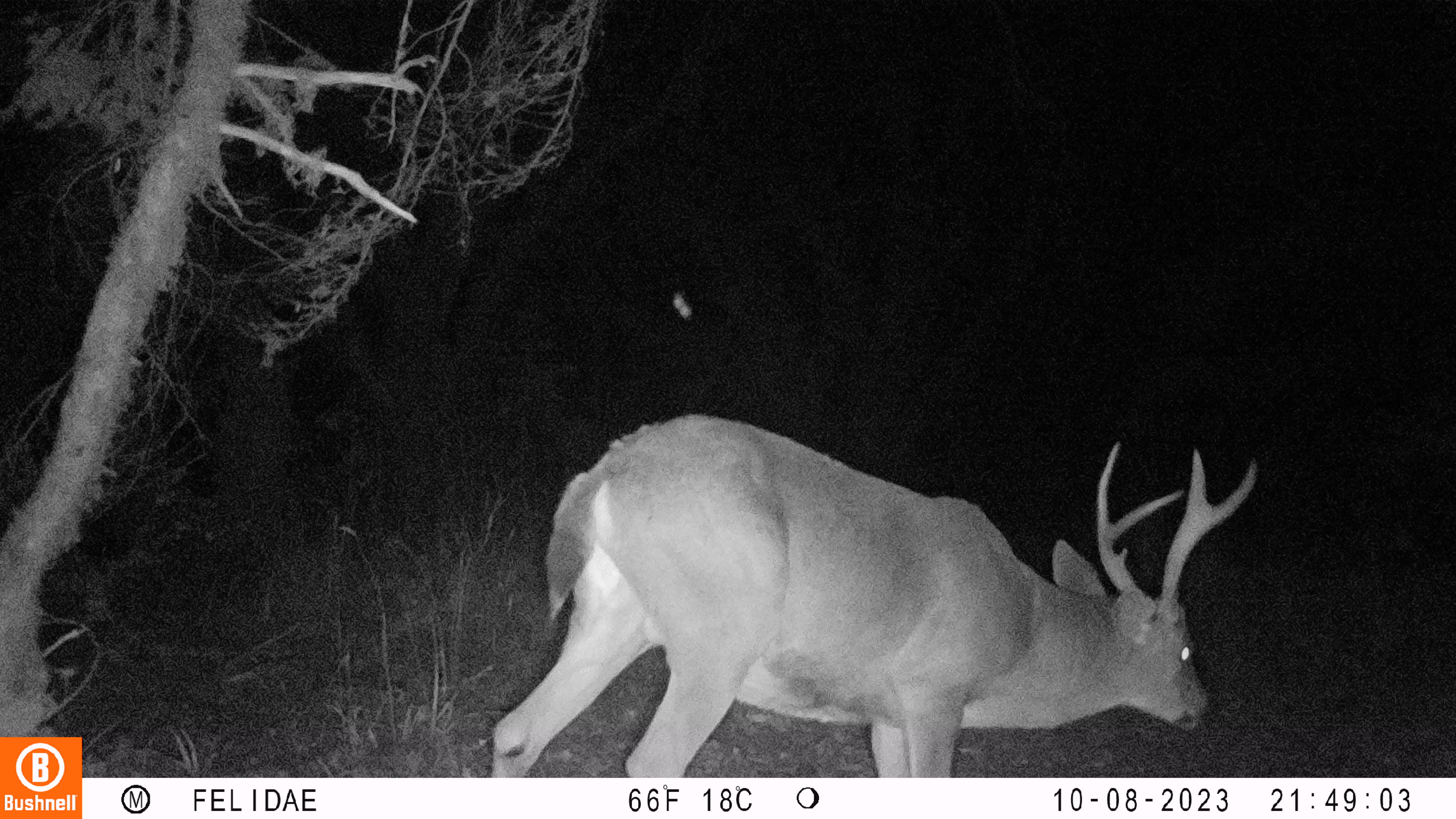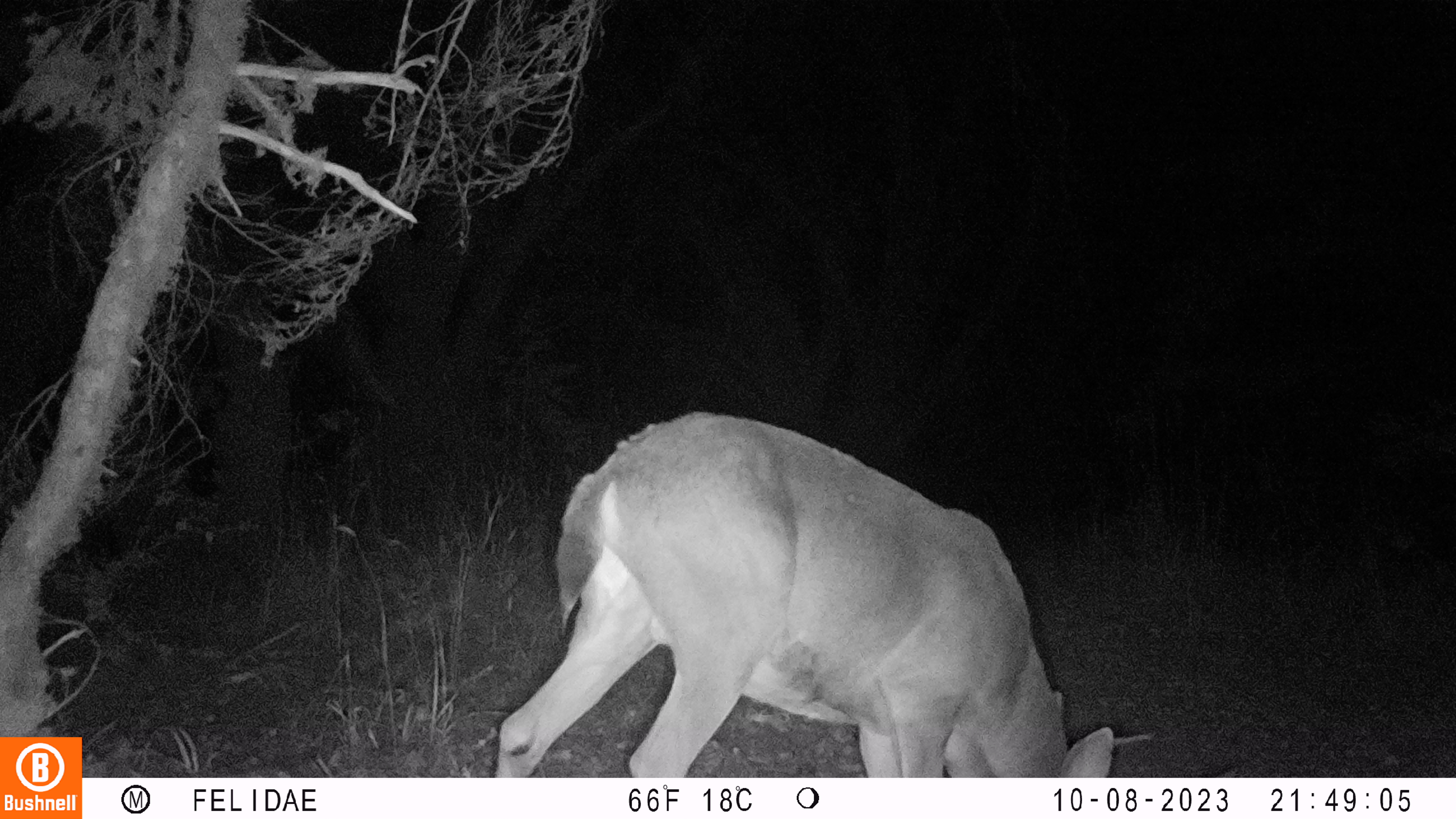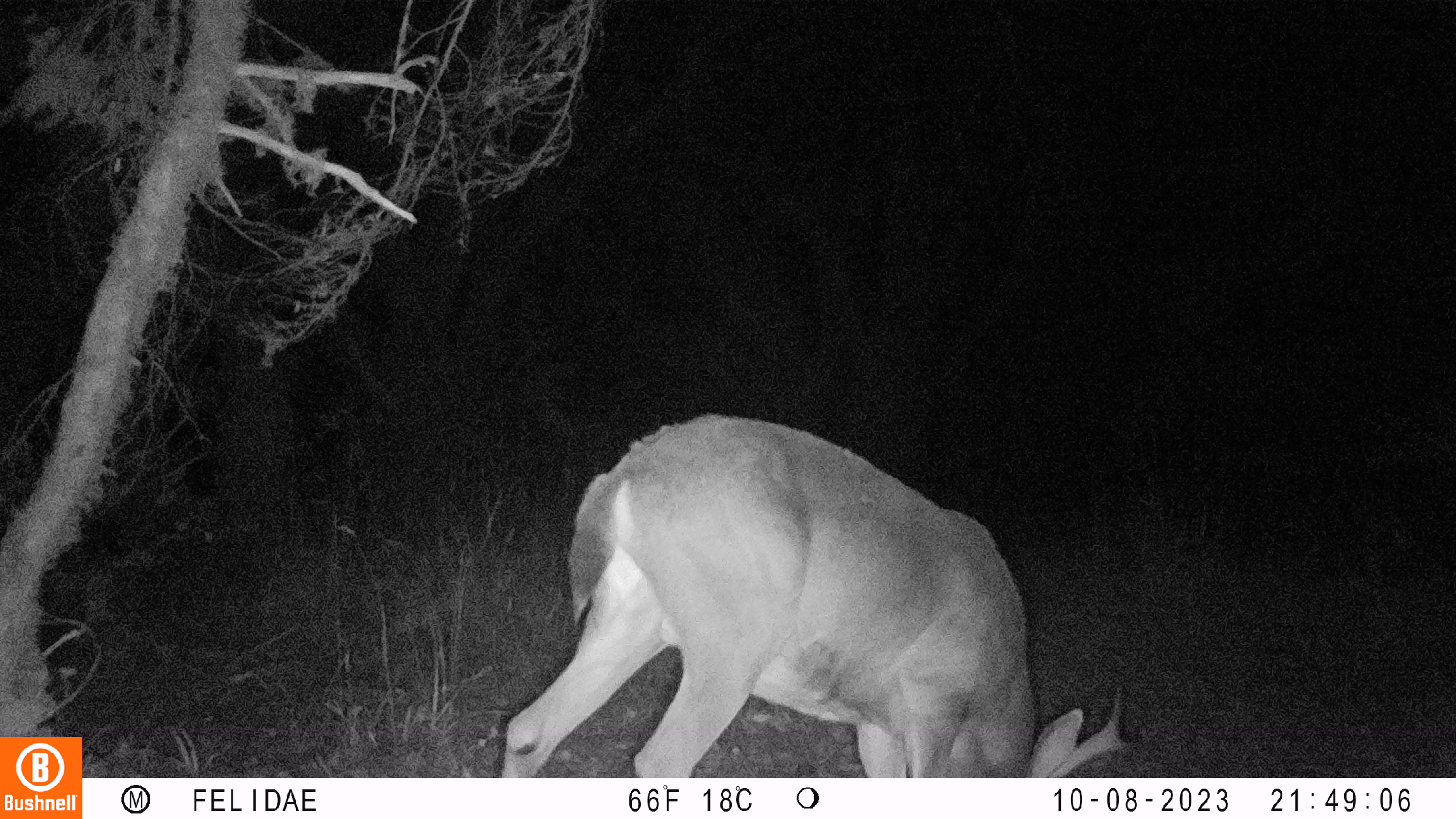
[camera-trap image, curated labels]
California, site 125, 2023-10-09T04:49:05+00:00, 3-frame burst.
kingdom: Animalia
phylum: Chordata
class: Mammalia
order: Artiodactyla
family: Cervidae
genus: Odocoileus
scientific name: Odocoileus hemionus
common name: mule deer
Mule deer (Odocoileus hemionus).